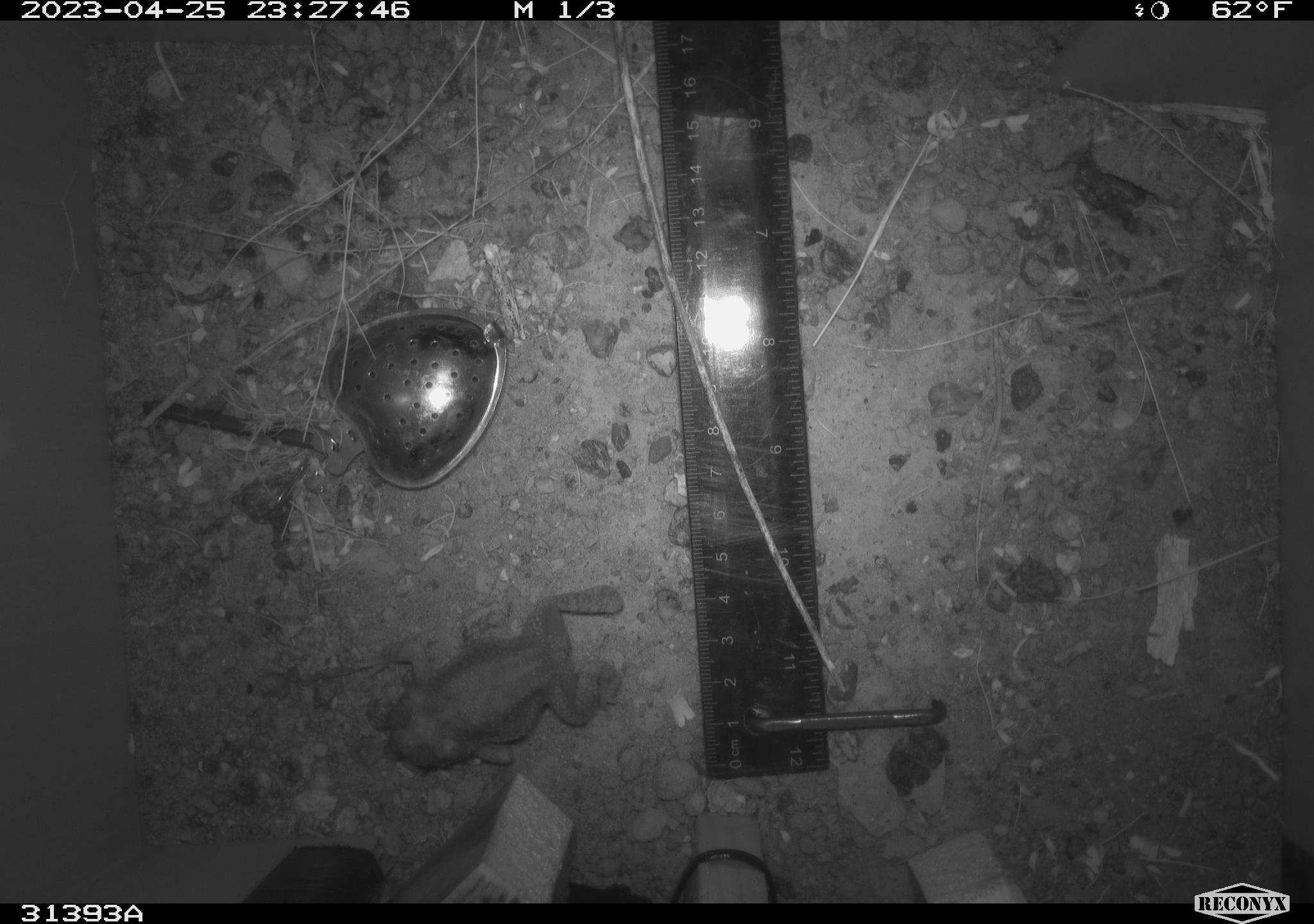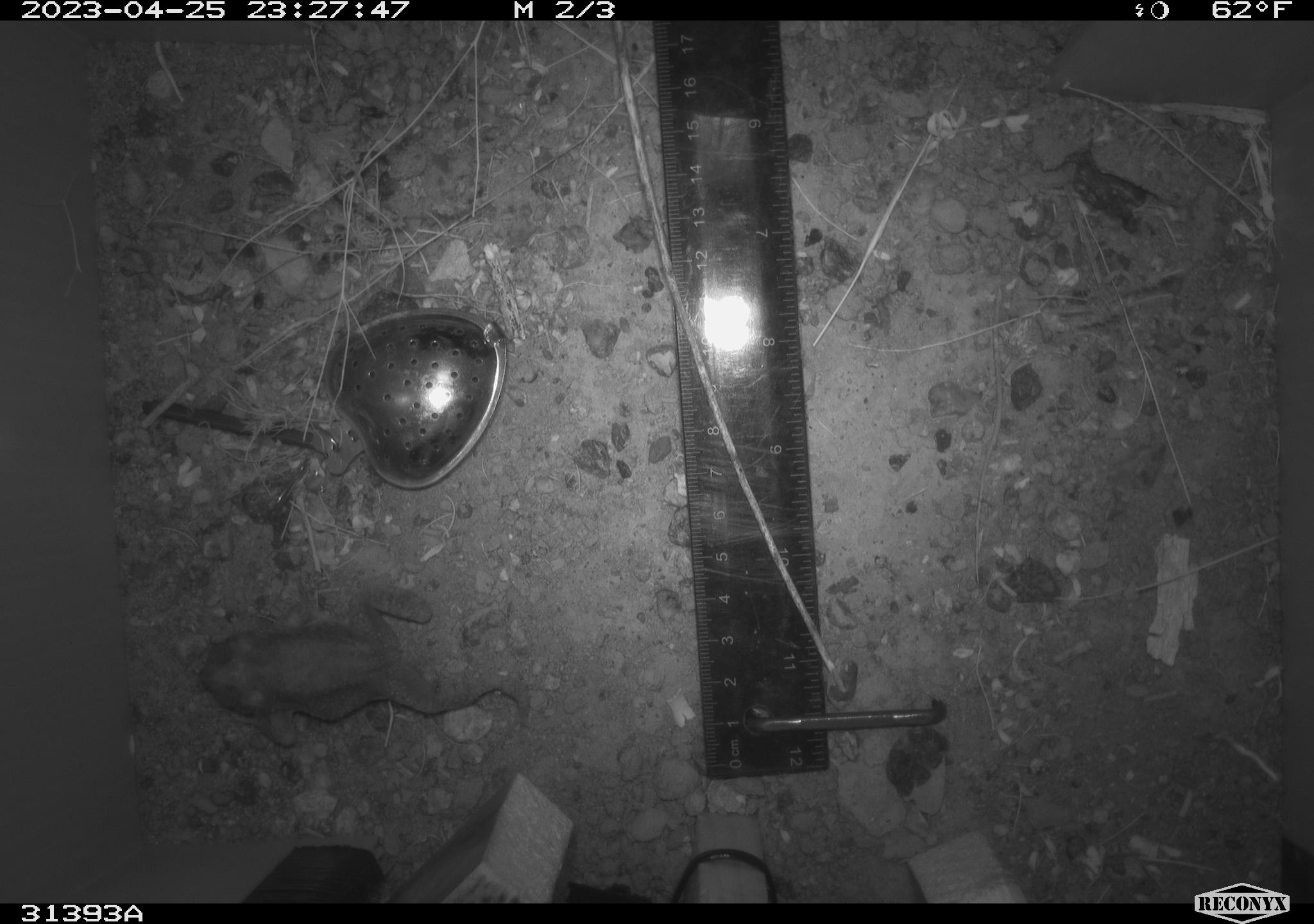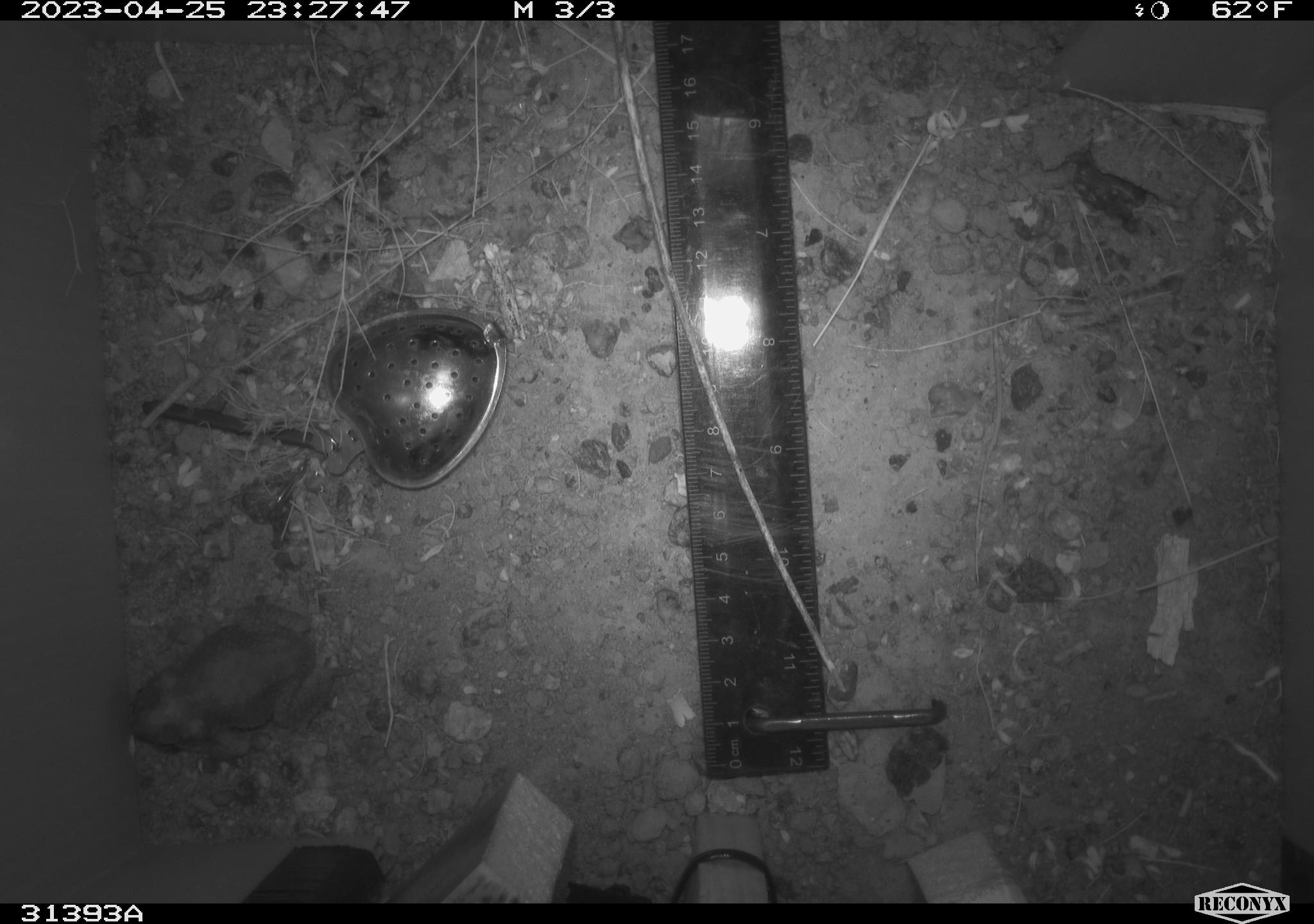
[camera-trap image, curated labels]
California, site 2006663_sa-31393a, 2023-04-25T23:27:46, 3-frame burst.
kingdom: Animalia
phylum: Chordata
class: Amphibia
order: Anura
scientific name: Anura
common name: frogs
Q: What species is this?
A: Frogs (Anura).